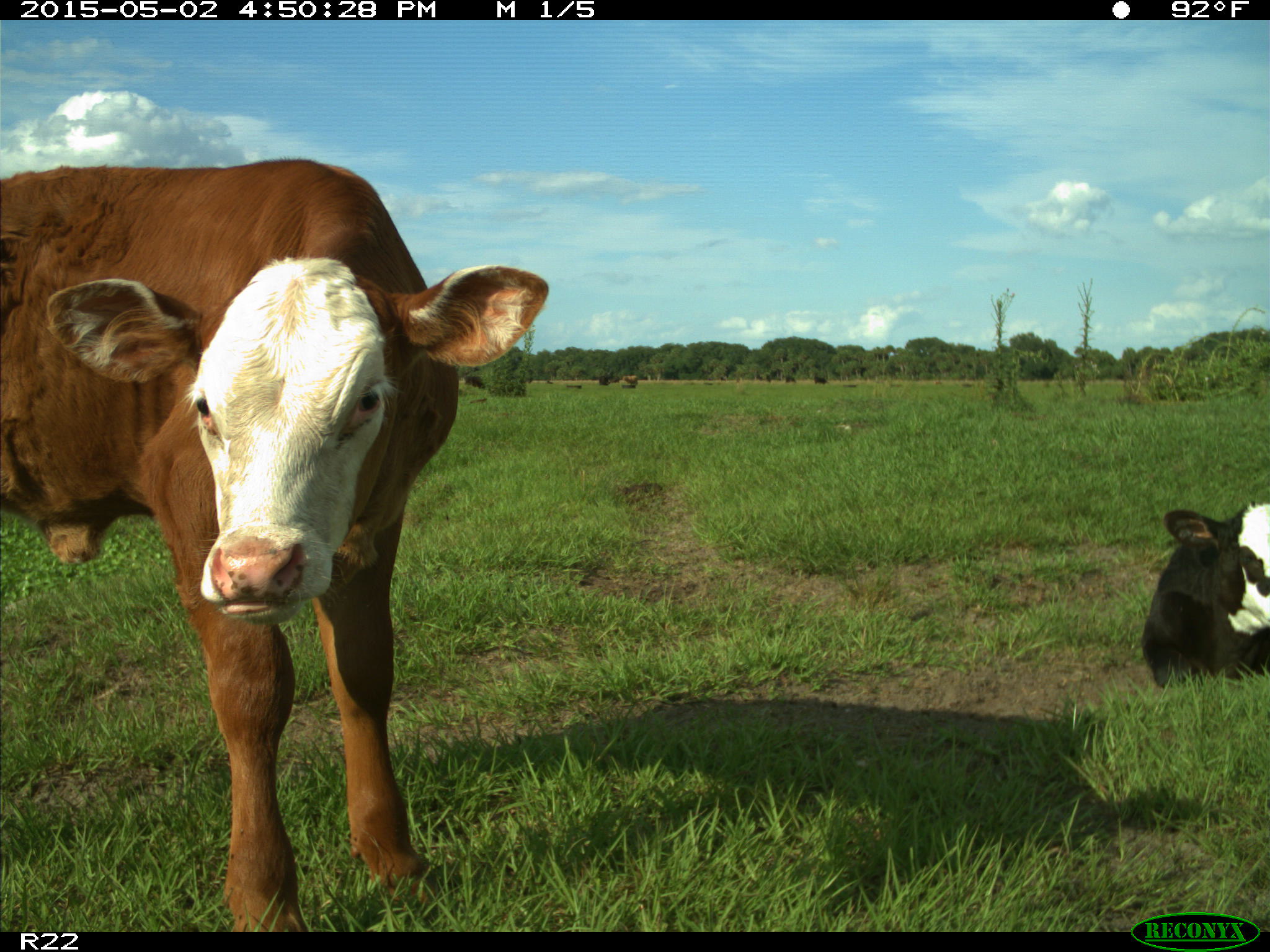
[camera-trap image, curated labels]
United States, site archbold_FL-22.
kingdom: Animalia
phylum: Chordata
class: Mammalia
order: Artiodactyla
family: Bovidae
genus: Bos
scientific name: Bos taurus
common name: domestic cow